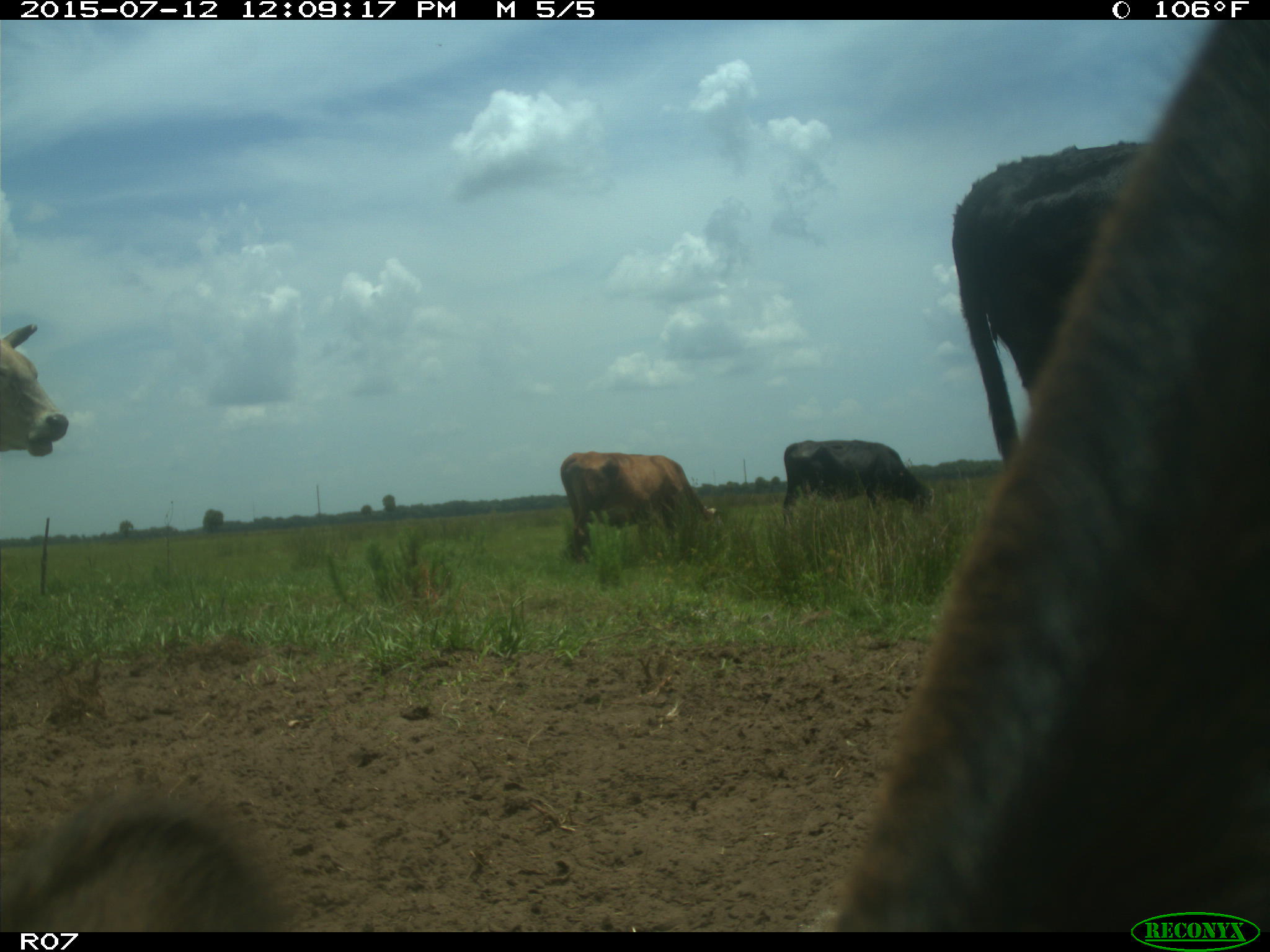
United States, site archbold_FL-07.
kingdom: Animalia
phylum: Chordata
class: Mammalia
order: Artiodactyla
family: Bovidae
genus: Bos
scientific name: Bos taurus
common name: domestic cow